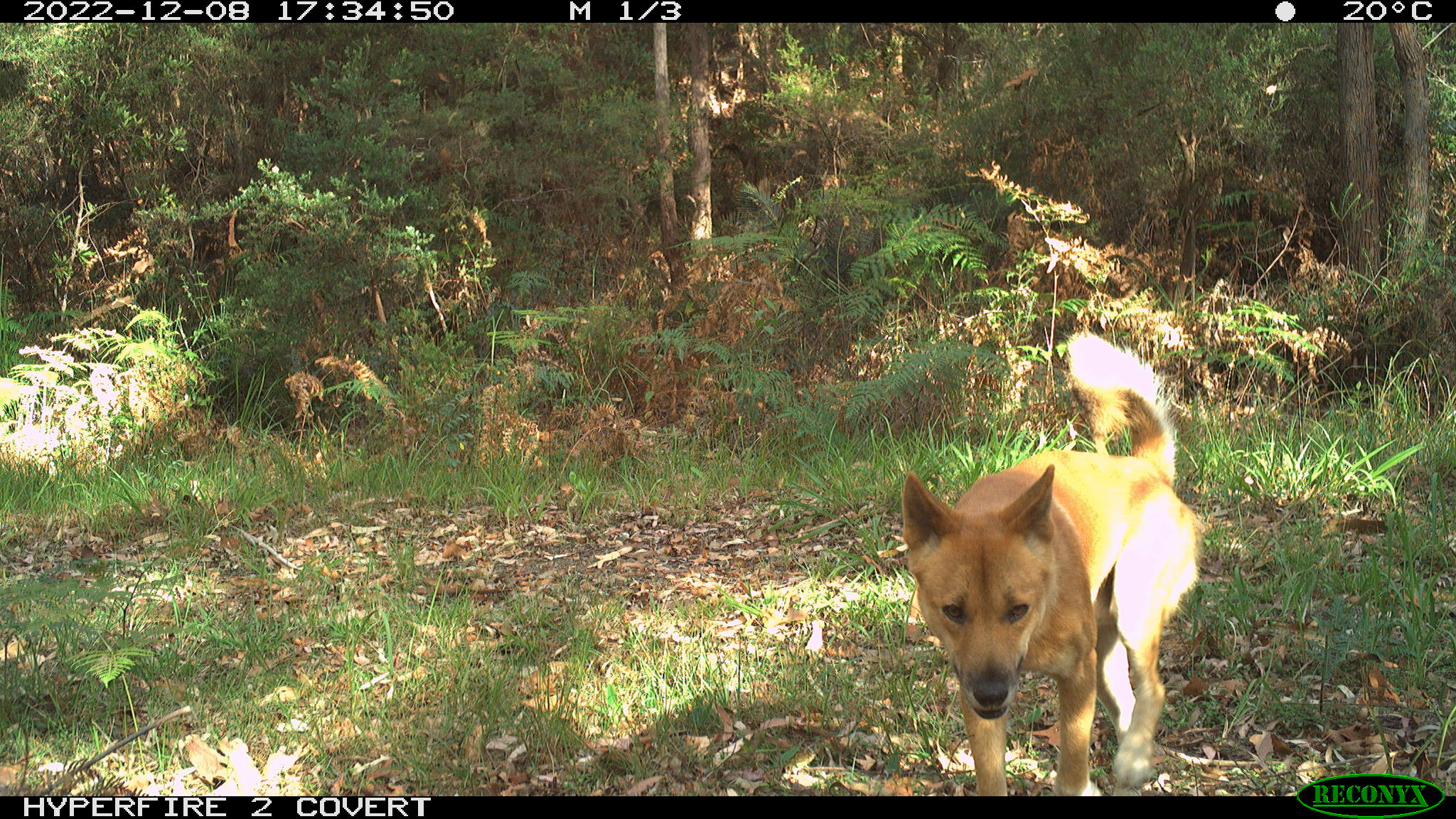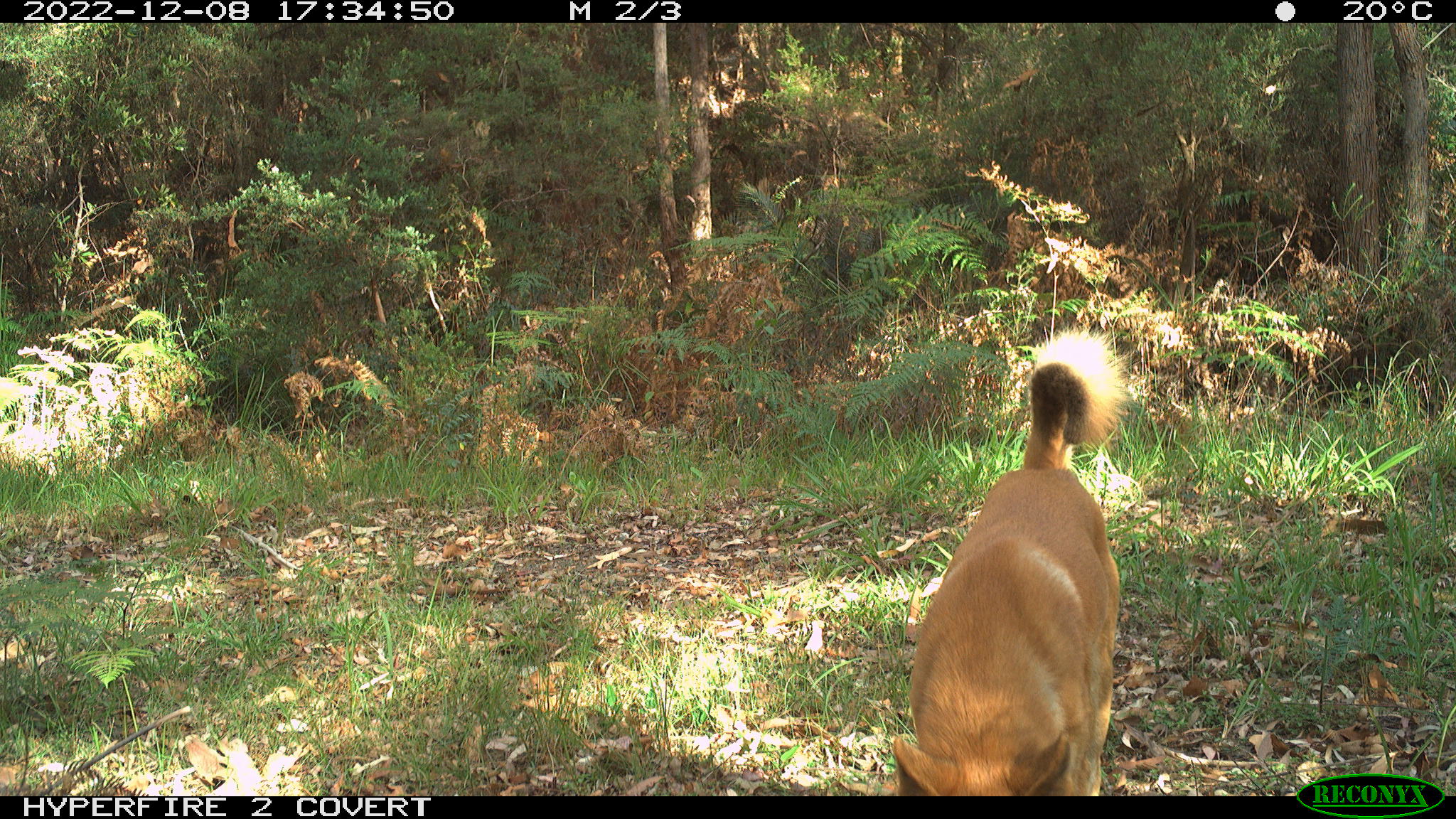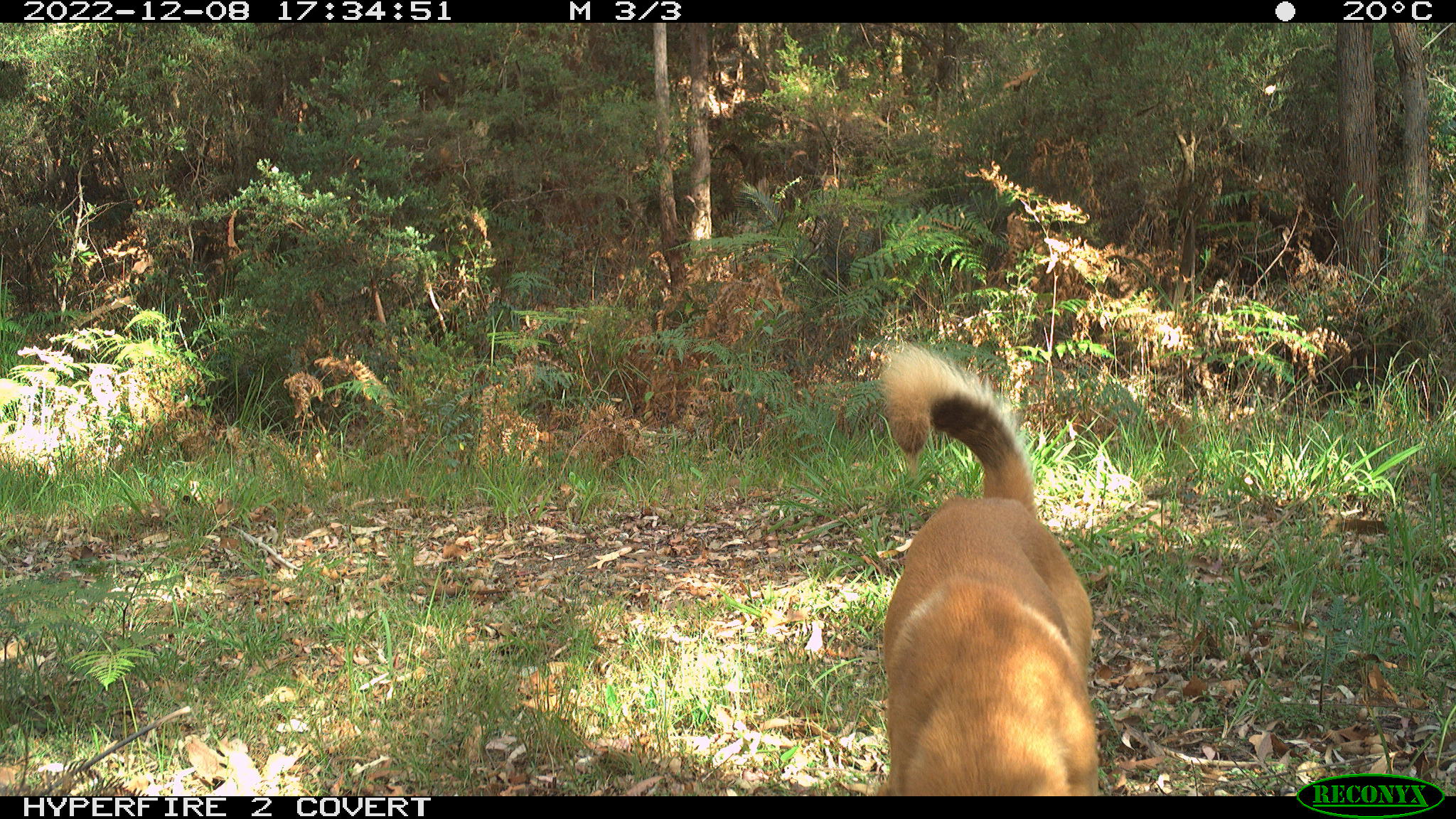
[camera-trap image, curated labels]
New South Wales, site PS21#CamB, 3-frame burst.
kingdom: Animalia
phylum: Chordata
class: Mammalia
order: Carnivora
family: Canidae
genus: Canis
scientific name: Canis familiaris dingo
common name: dingo